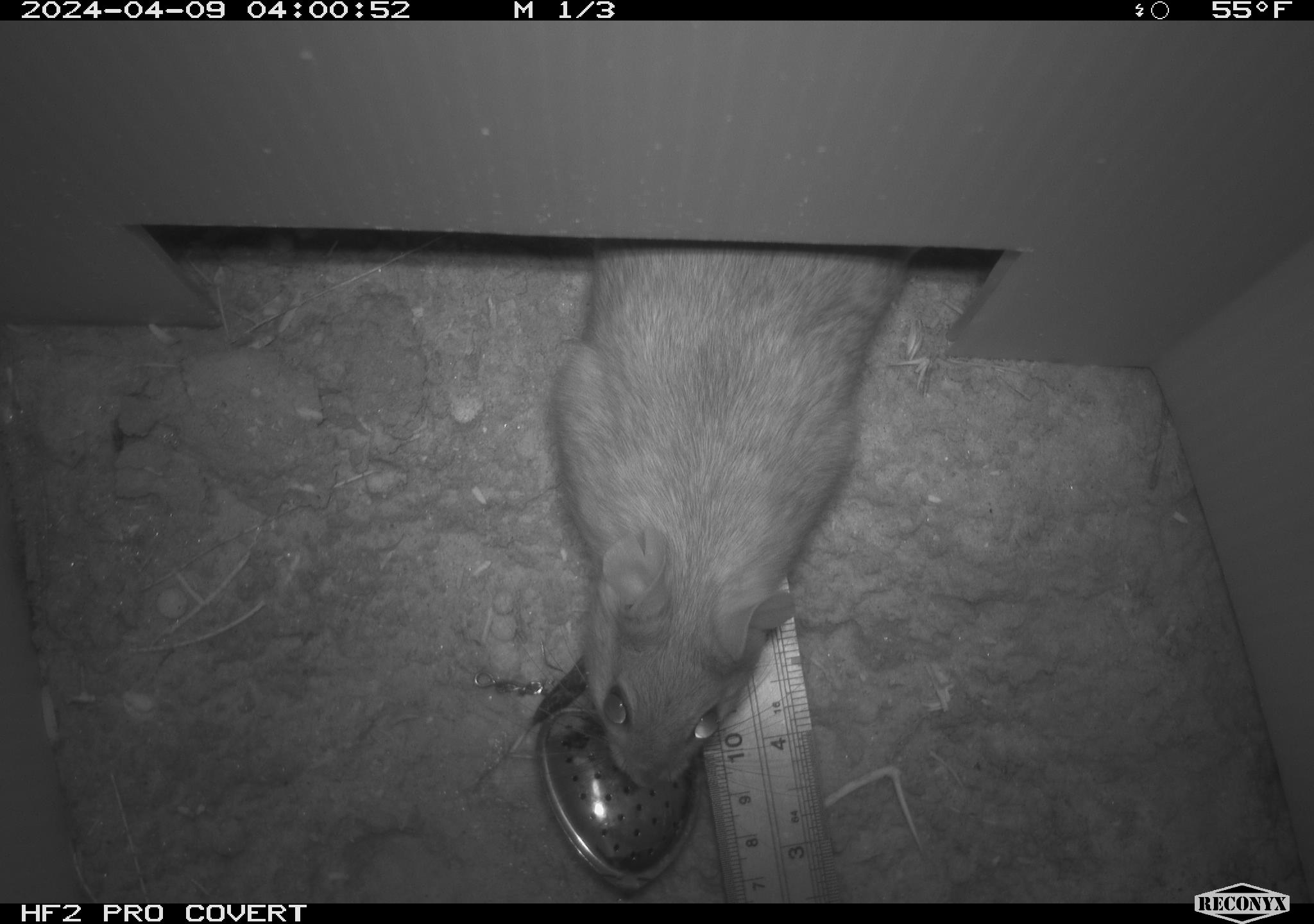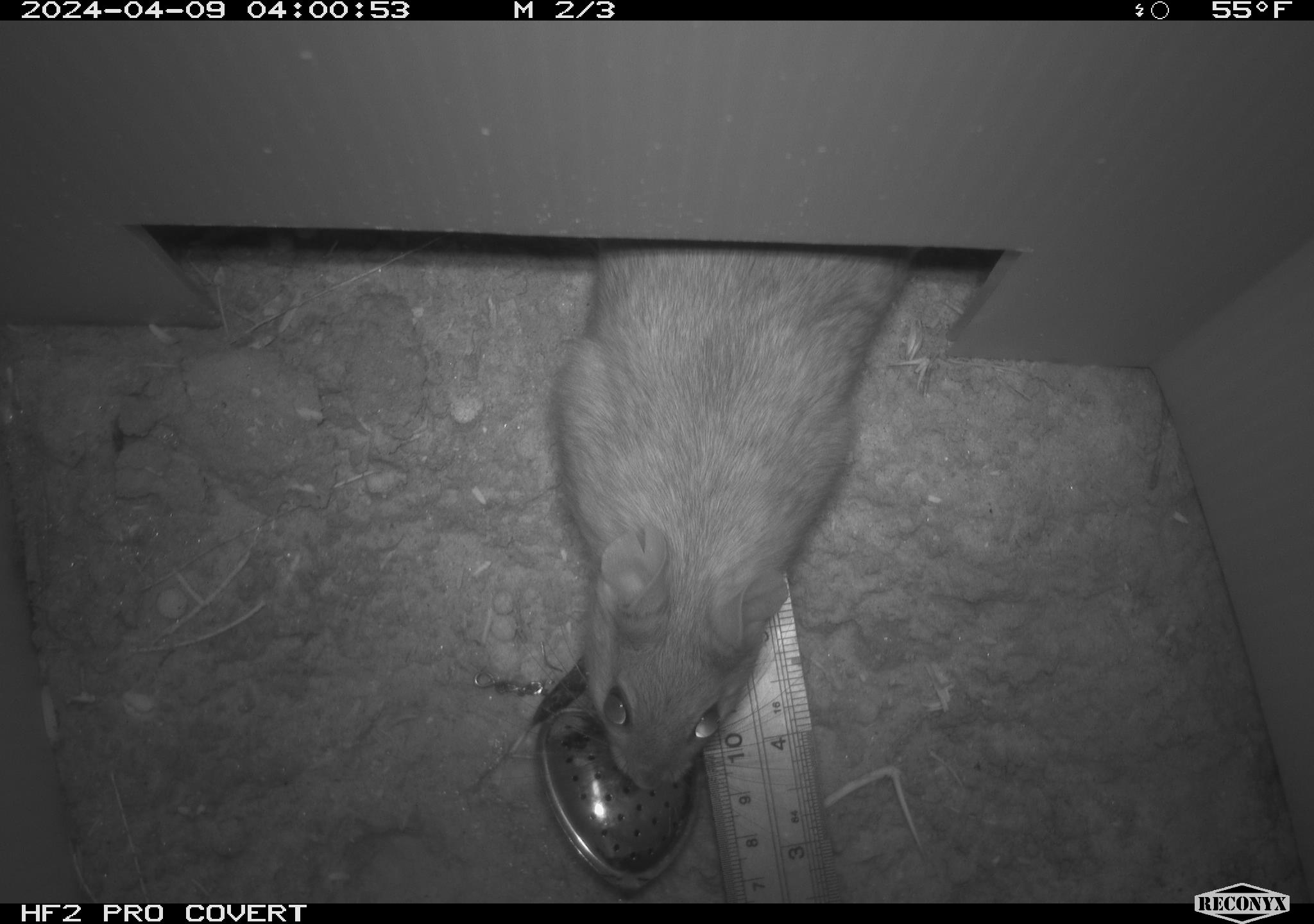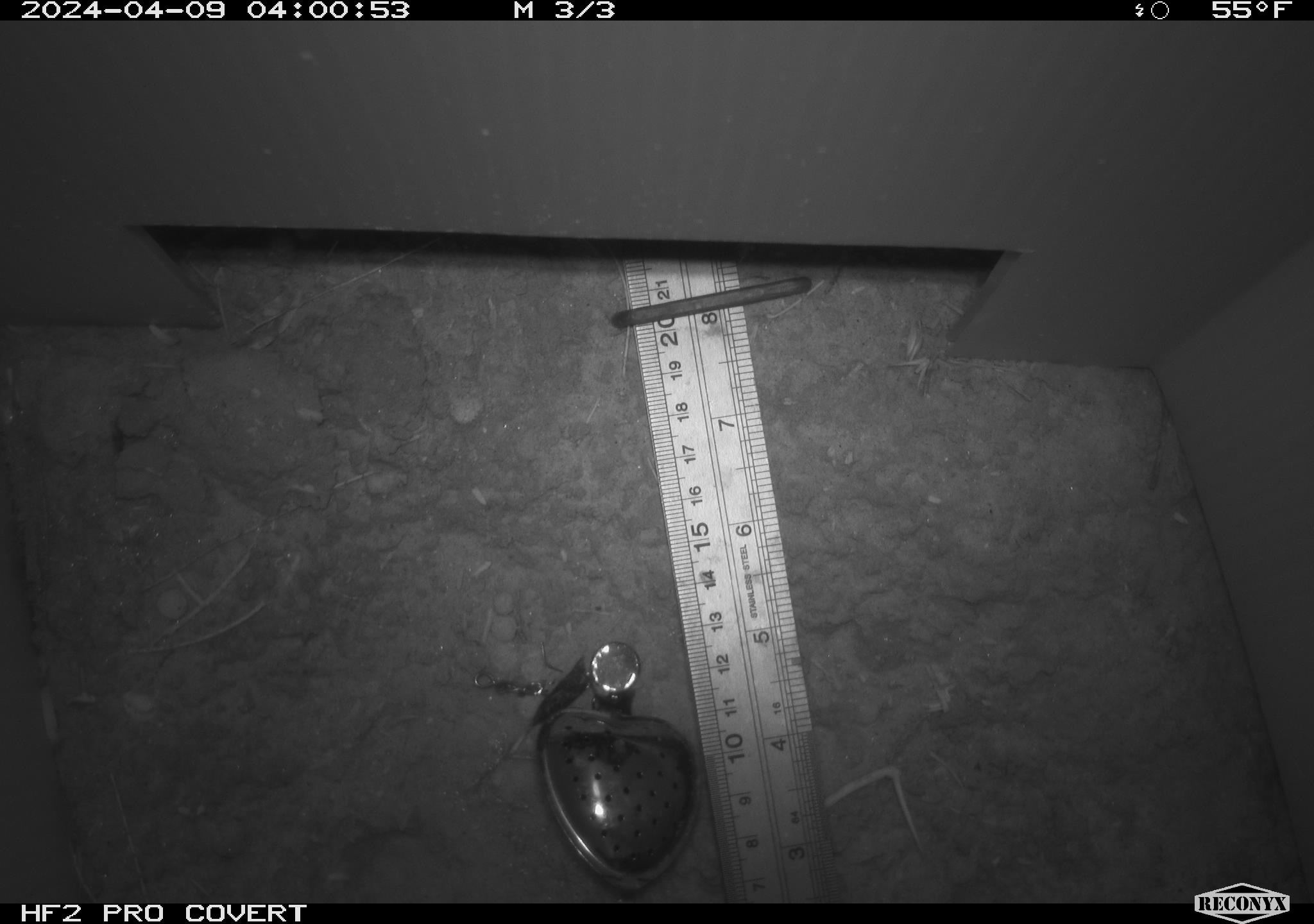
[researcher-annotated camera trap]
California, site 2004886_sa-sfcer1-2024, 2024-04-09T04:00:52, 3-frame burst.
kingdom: Animalia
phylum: Chordata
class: Mammalia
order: Rodentia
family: Cricetidae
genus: Neotoma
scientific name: Neotoma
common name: pack rat or woodrat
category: neotoma species